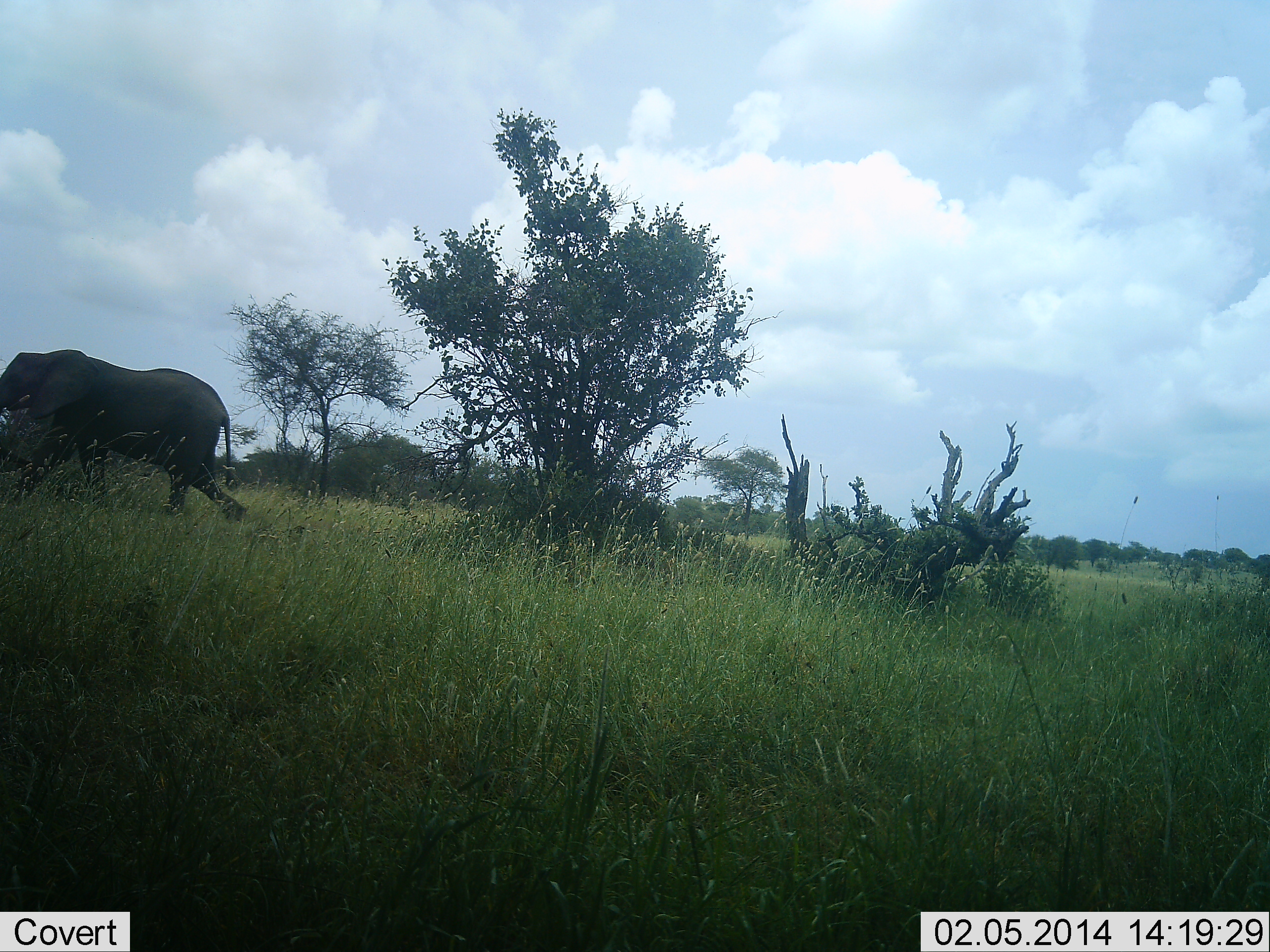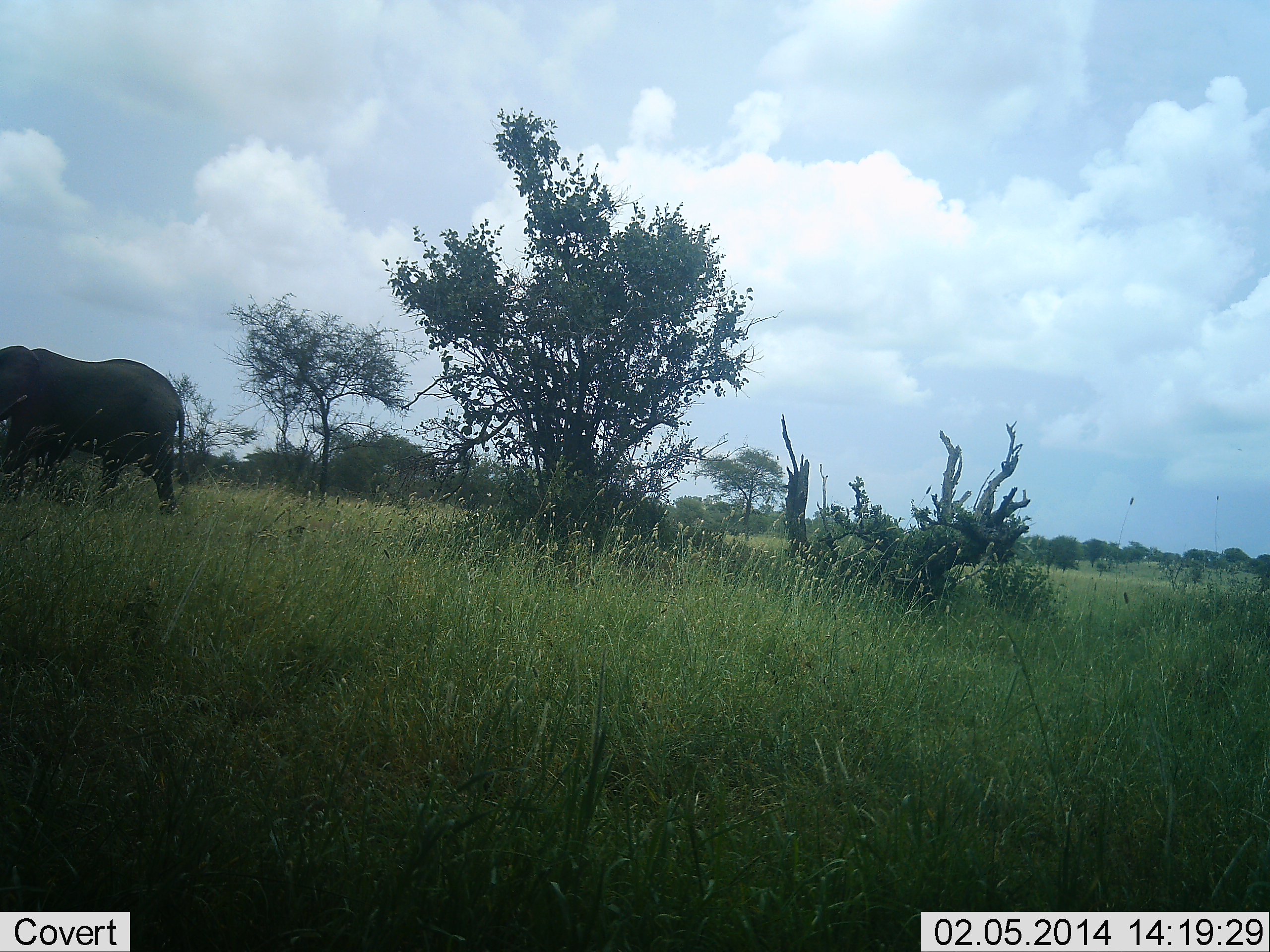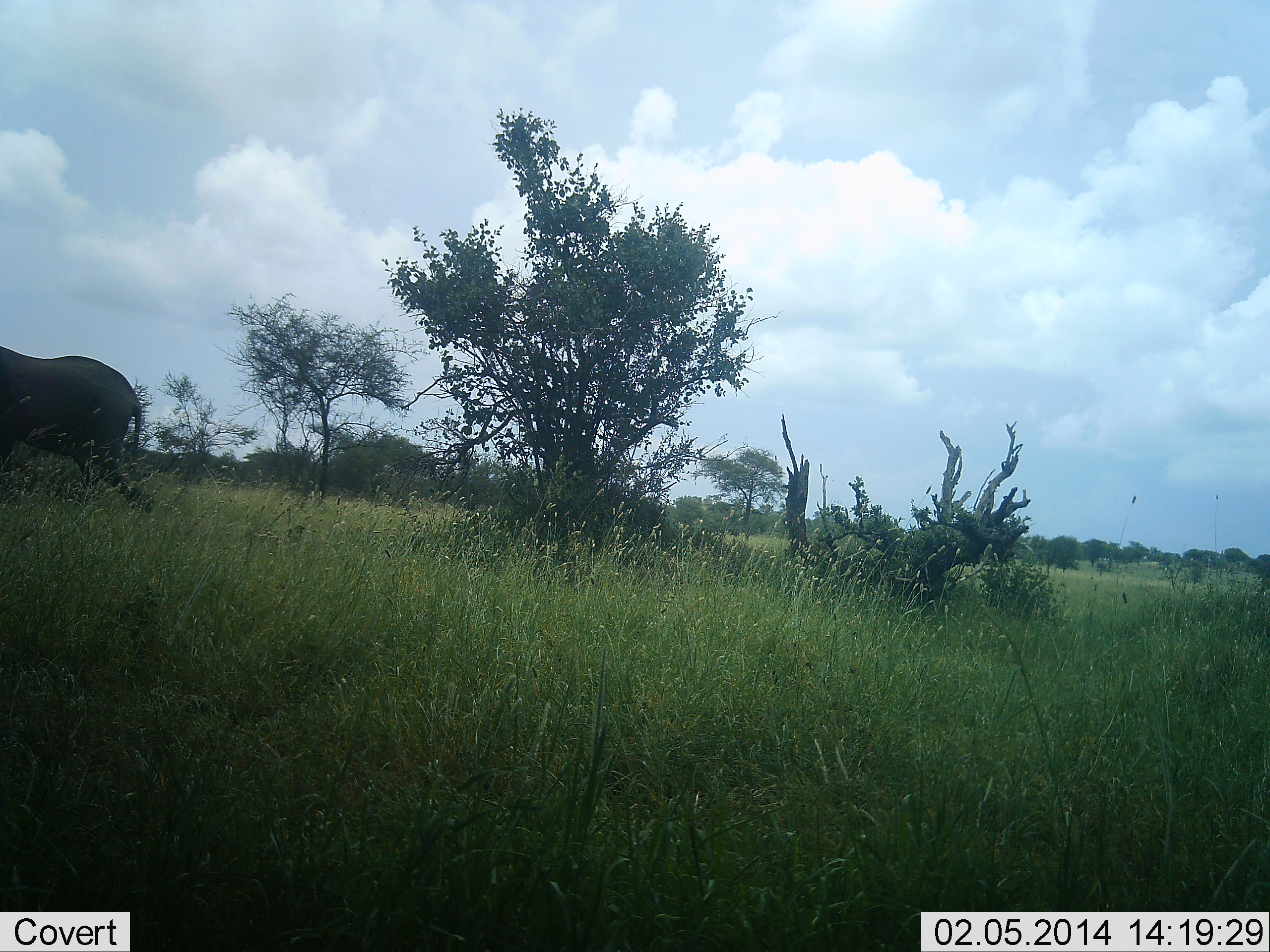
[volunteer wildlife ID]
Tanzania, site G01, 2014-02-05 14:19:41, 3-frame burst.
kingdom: Animalia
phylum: Chordata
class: Mammalia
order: Proboscidea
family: Elephantidae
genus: Loxodonta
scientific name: Loxodonta africana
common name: african bush elephant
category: elephant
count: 1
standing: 10%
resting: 0%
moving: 100%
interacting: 0%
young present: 0%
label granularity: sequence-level